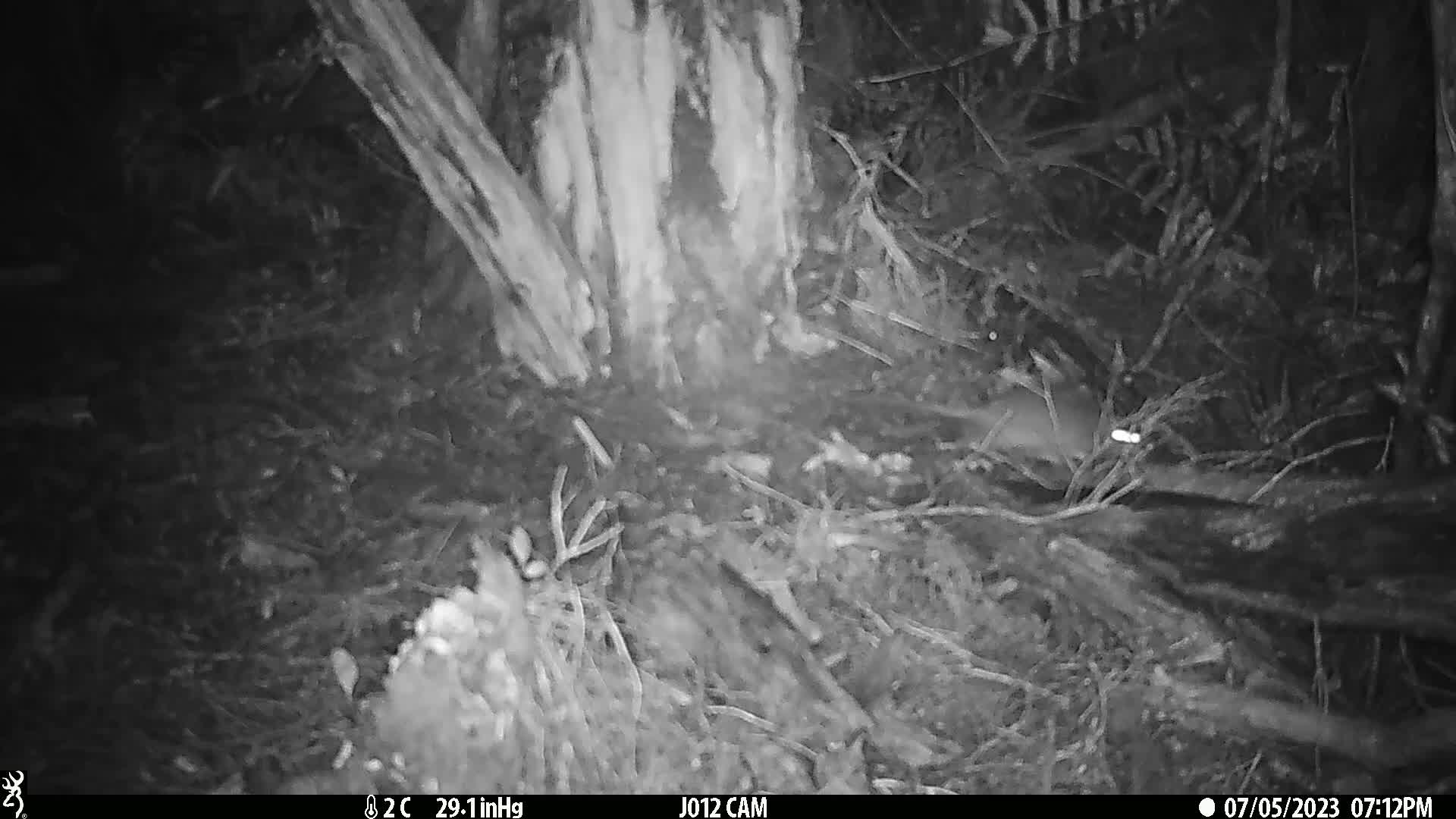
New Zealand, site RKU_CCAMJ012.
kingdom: Animalia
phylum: Chordata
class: Mammalia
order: Rodentia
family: Muridae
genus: Rattus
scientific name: Rattus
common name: rat